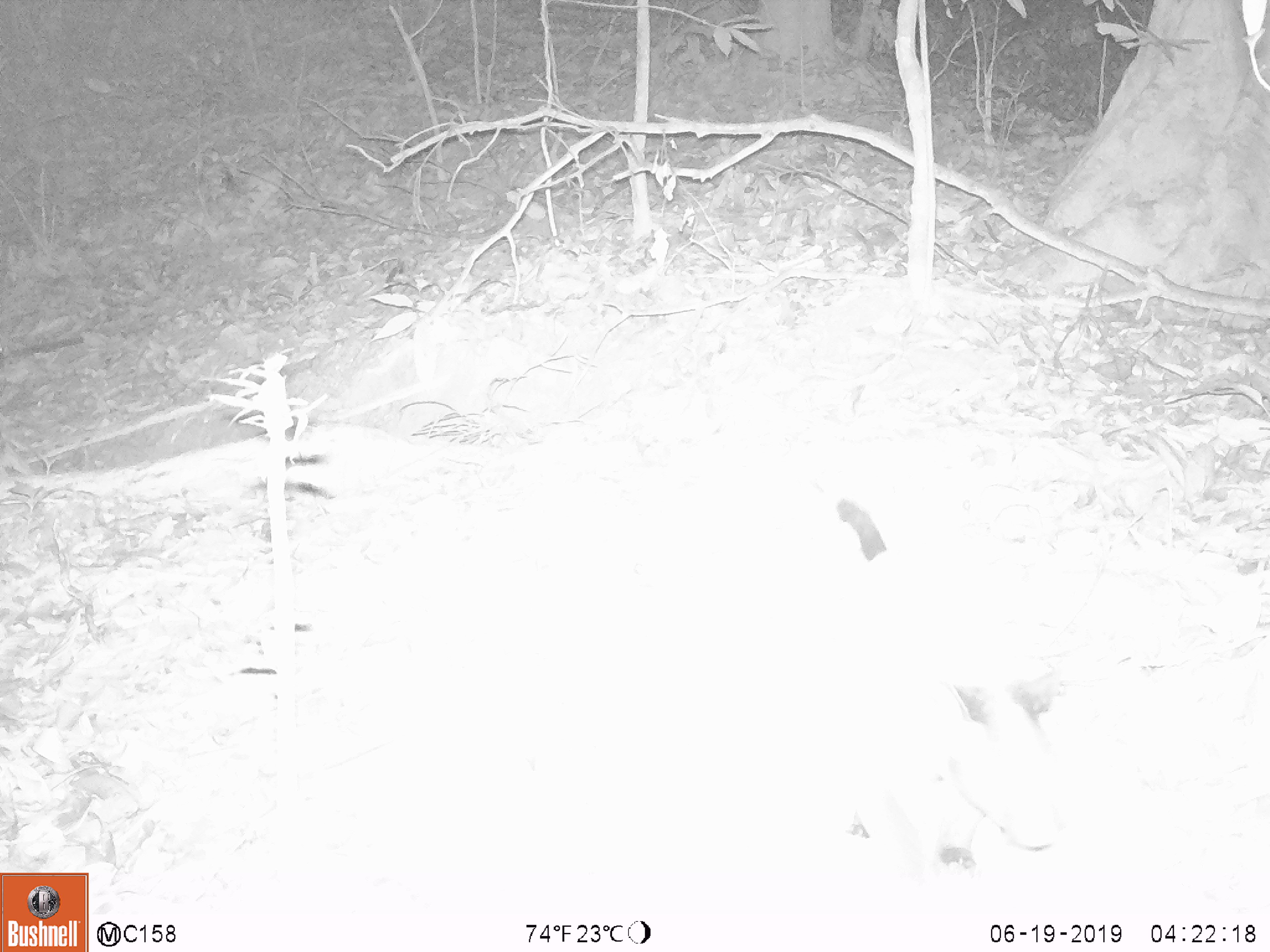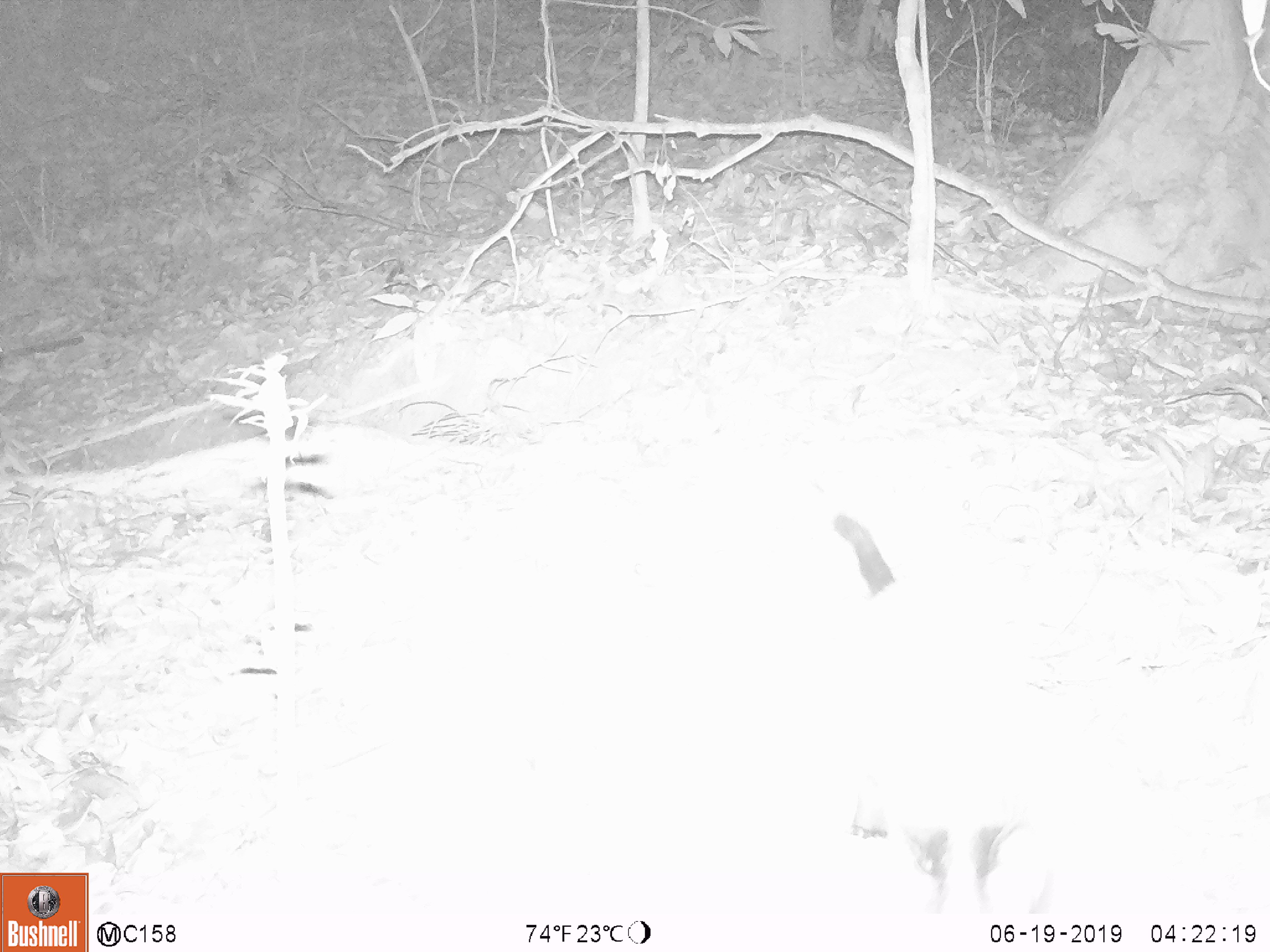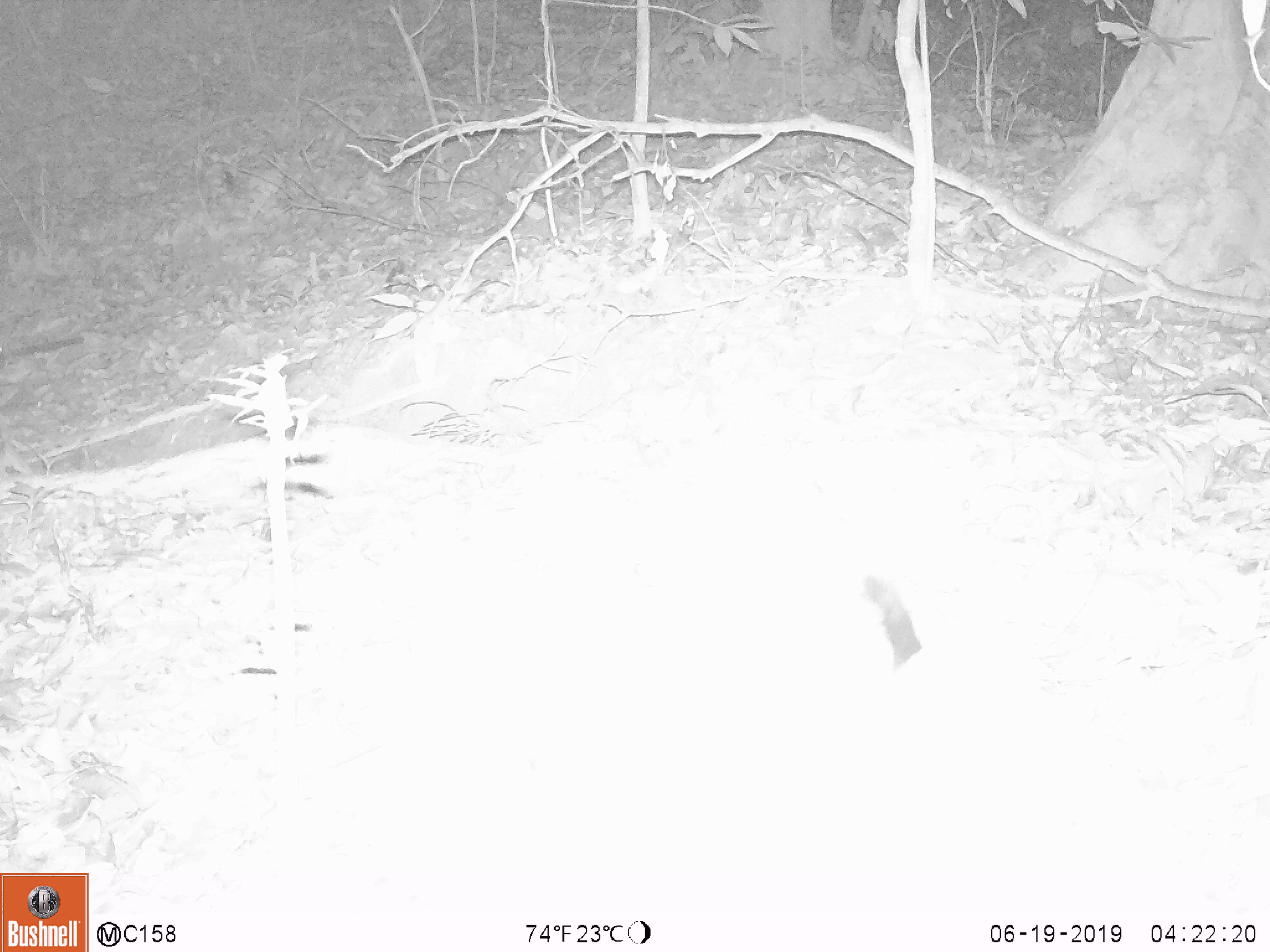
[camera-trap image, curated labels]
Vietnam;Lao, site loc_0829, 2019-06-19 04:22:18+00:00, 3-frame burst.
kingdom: Animalia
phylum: Chordata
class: Mammalia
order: Carnivora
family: Viverridae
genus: Paguma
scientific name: Paguma larvata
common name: masked palm civet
Masked palm civet (Paguma larvata). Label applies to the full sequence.